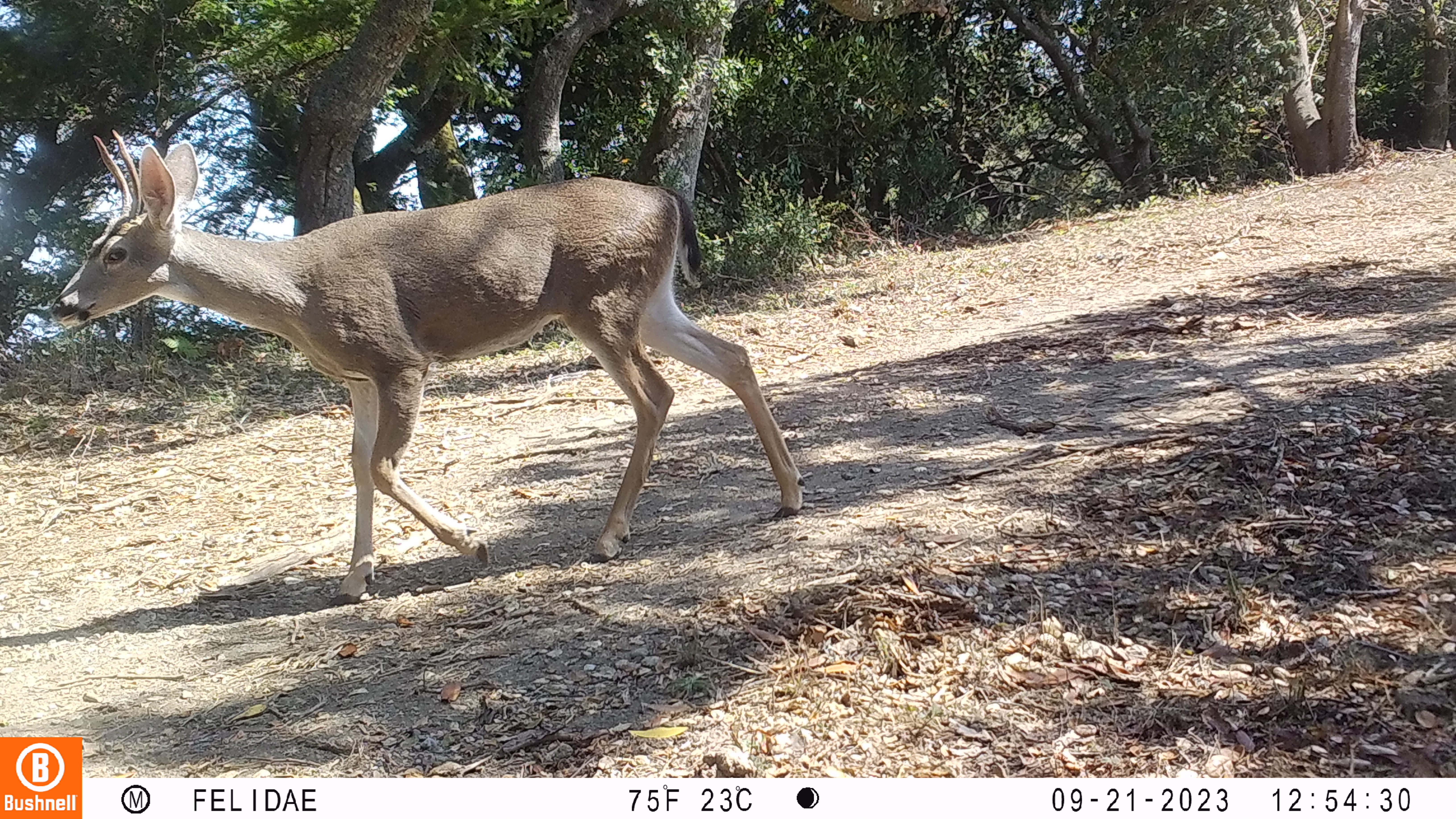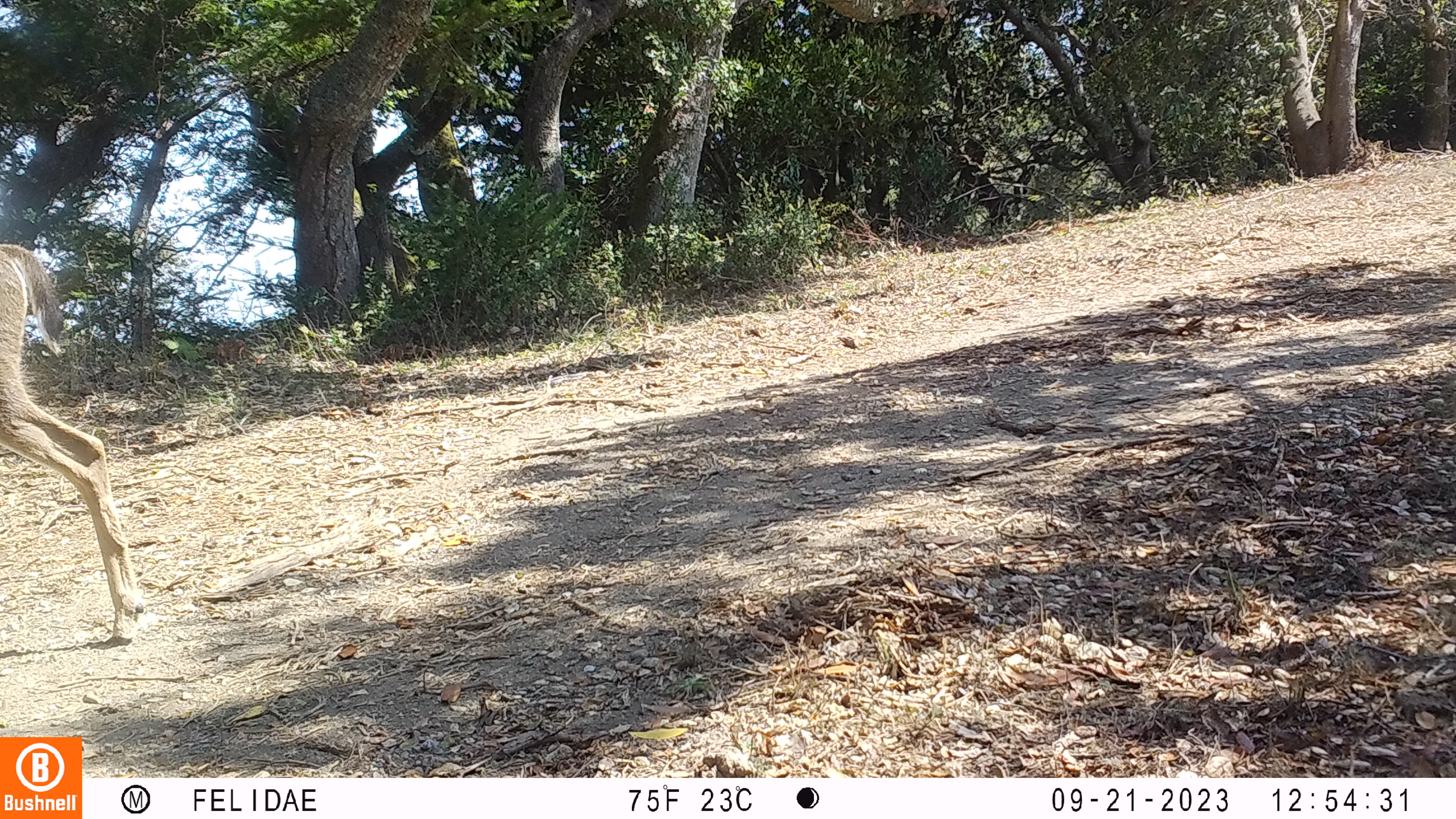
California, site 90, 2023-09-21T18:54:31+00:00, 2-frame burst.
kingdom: Animalia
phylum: Chordata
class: Mammalia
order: Artiodactyla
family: Cervidae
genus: Odocoileus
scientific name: Odocoileus hemionus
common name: mule deer